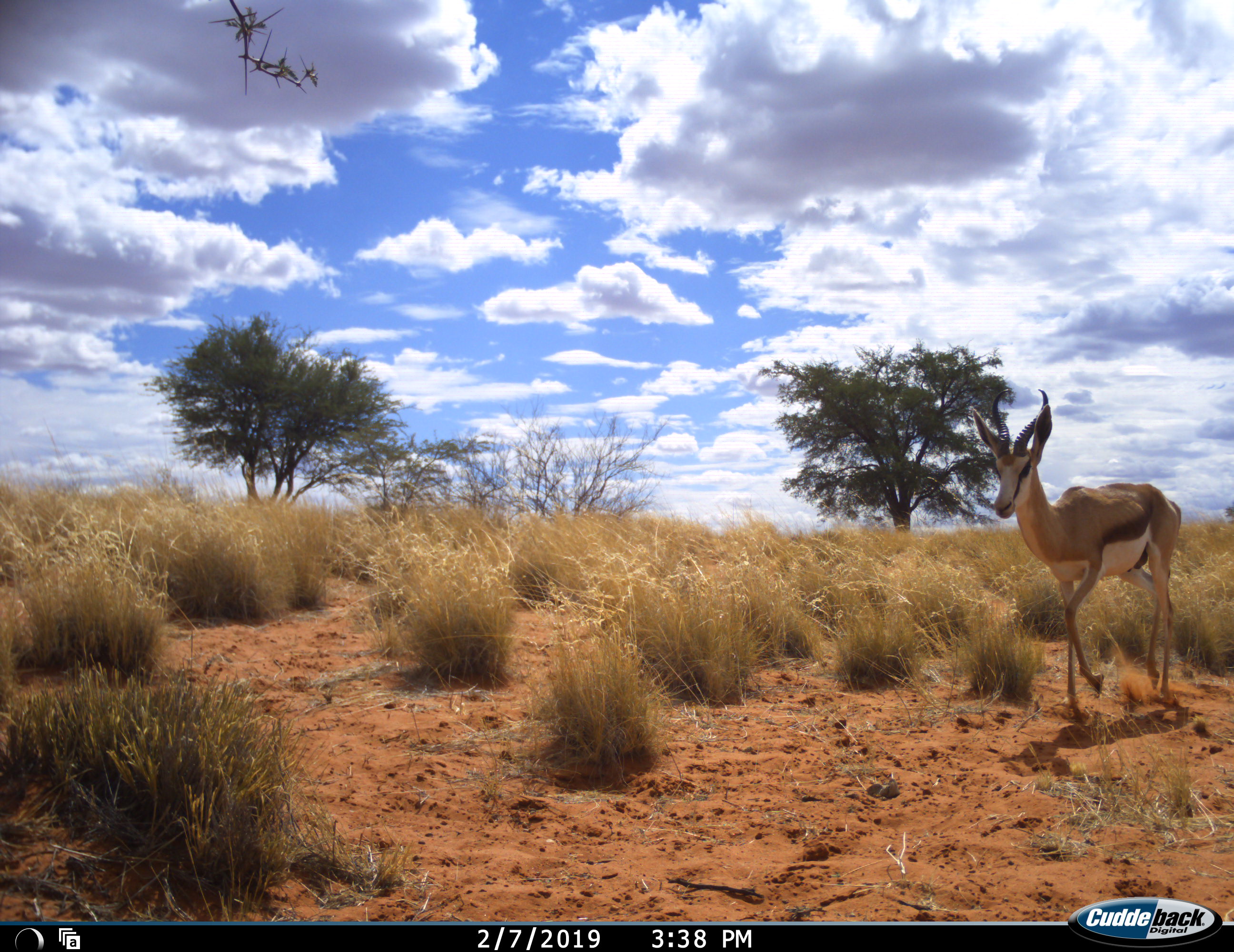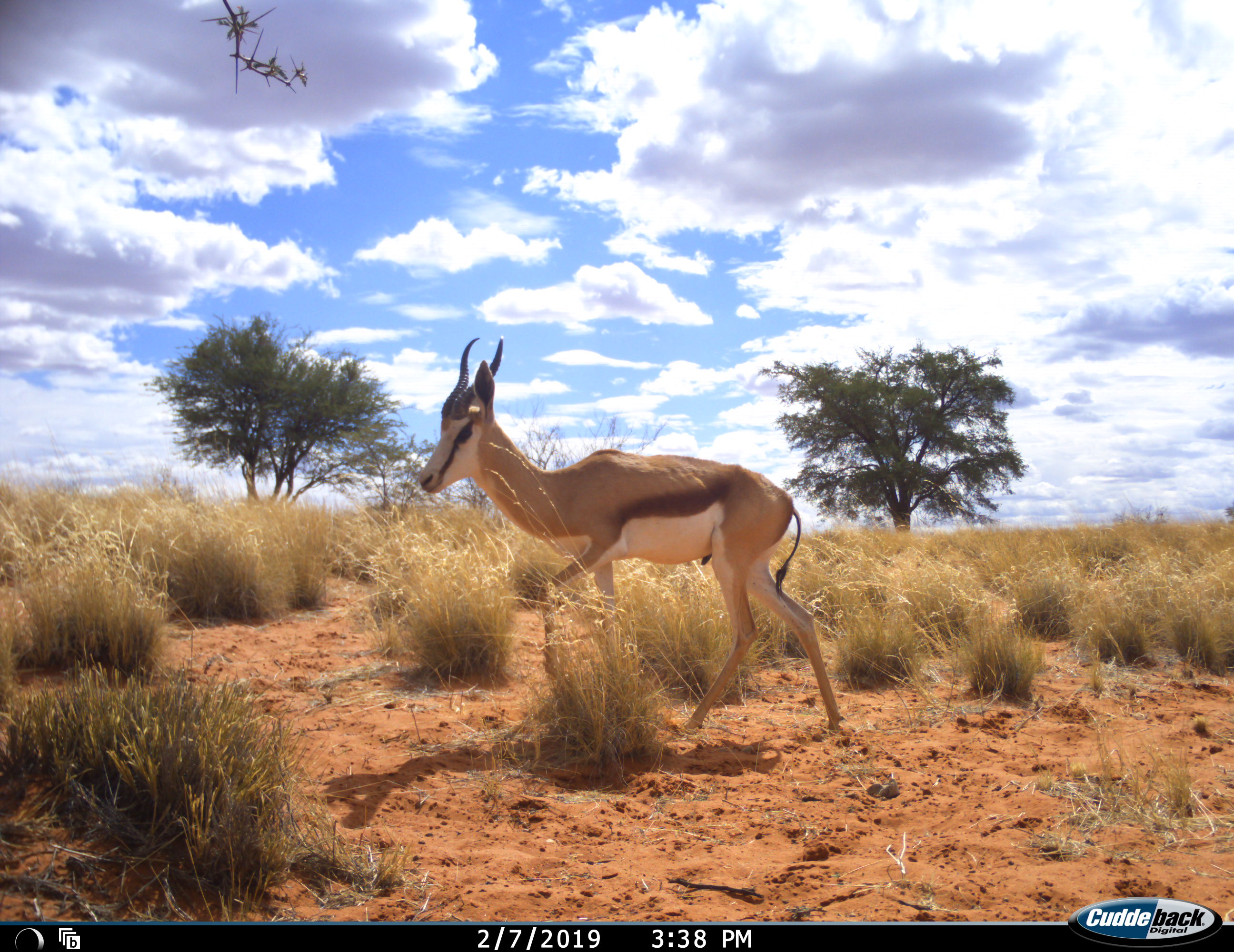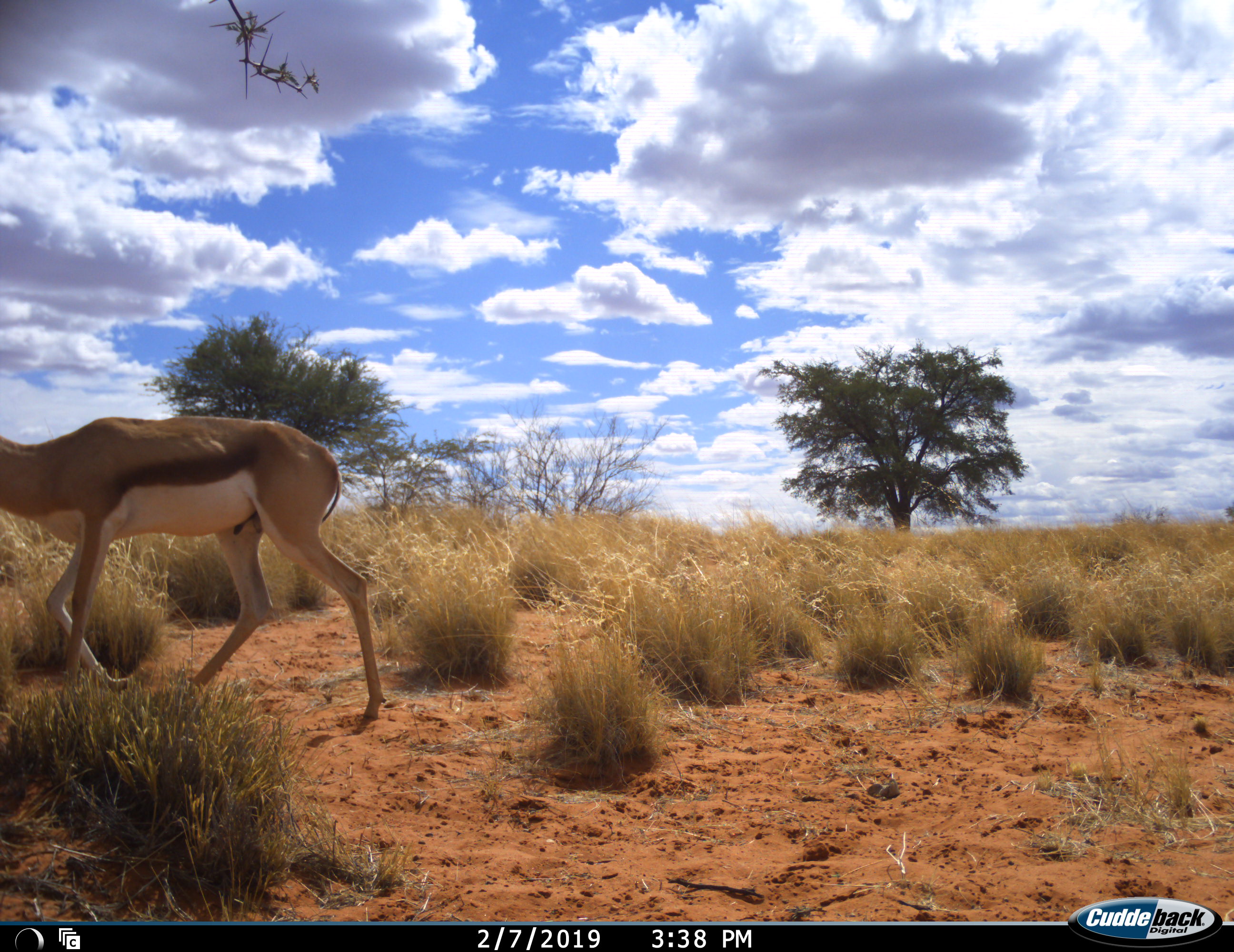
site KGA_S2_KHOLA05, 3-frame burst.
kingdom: Animalia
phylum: Chordata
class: Mammalia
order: Artiodactyla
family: Bovidae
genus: Antidorcas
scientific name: Antidorcas marsupialis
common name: springbok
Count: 1.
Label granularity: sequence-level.